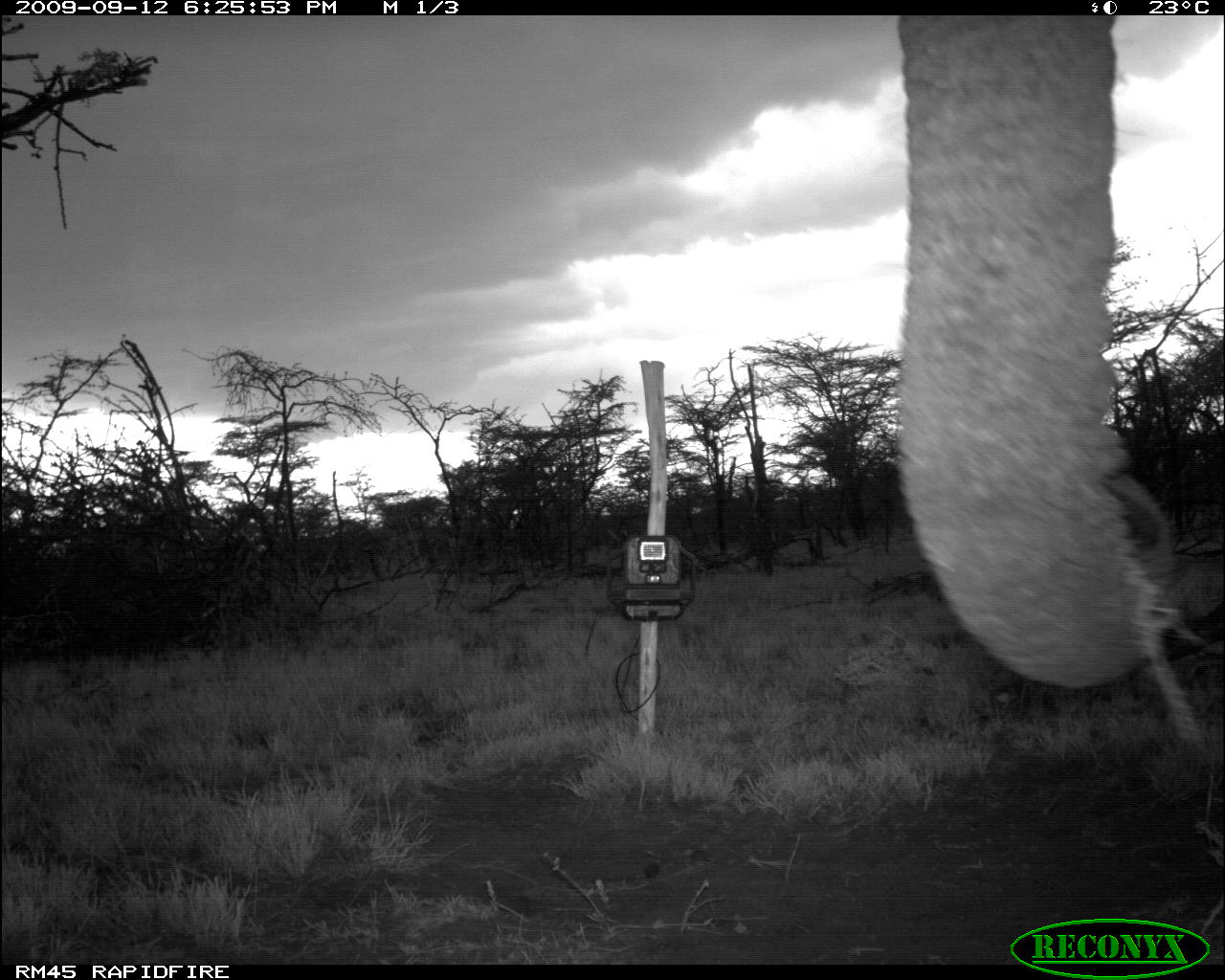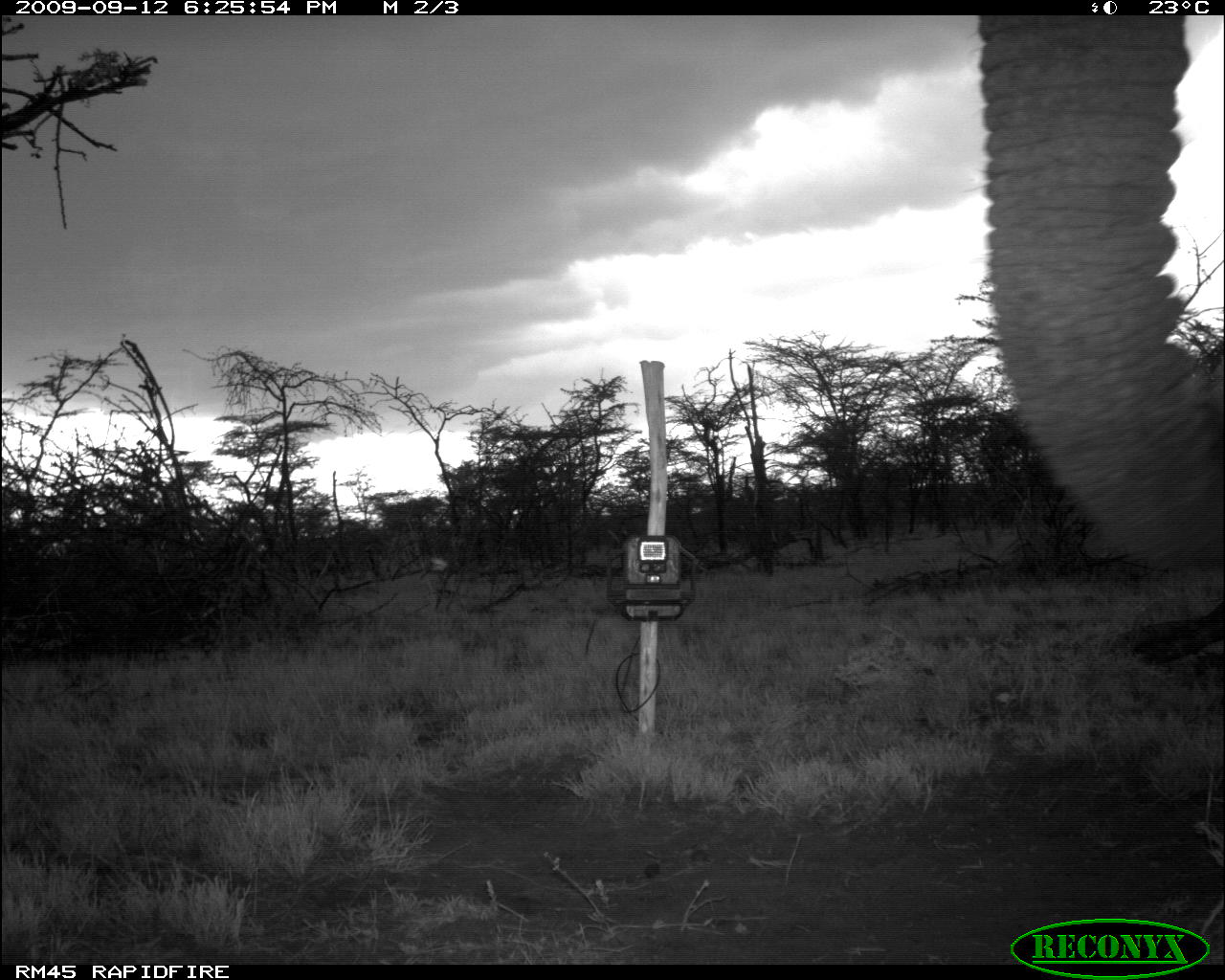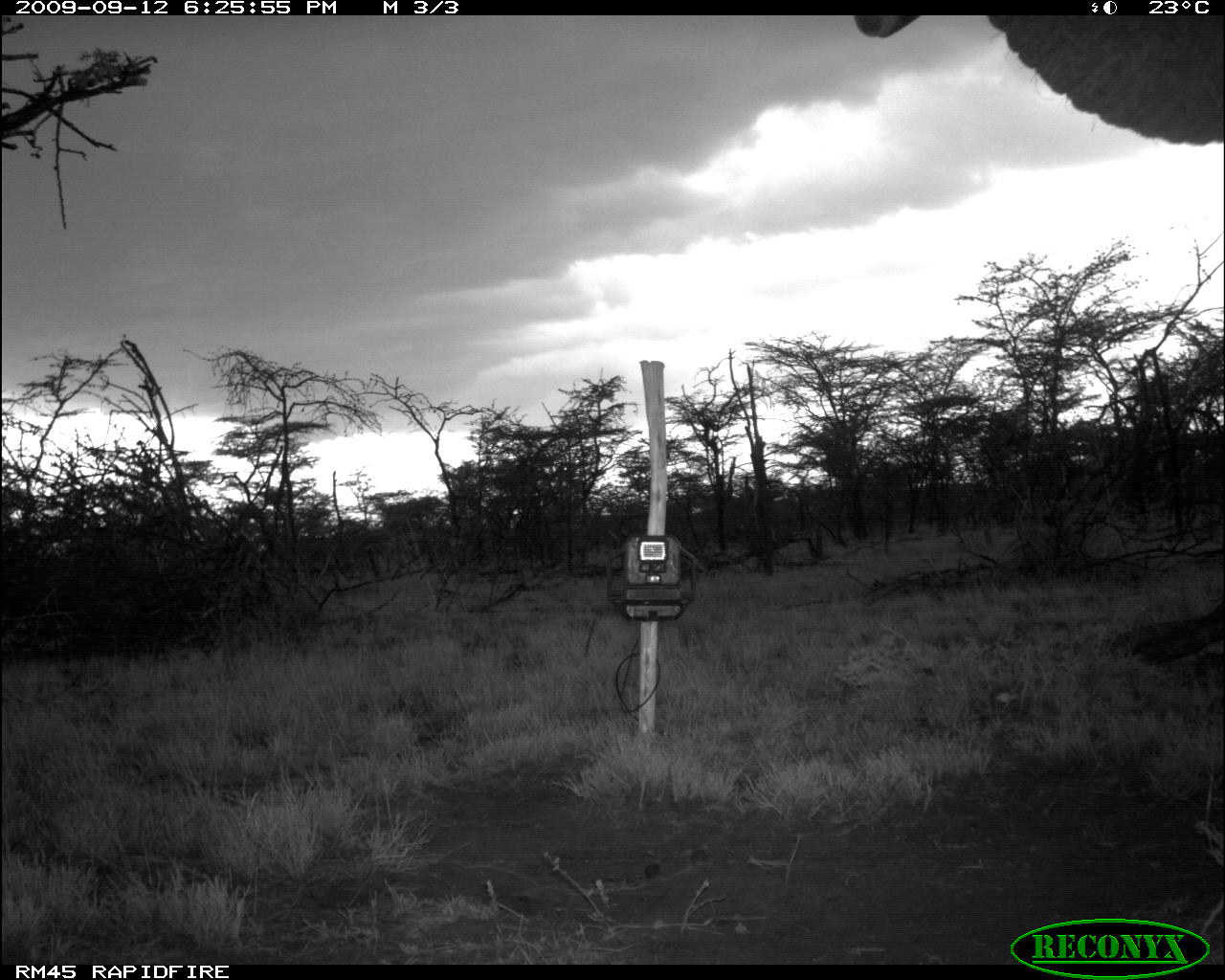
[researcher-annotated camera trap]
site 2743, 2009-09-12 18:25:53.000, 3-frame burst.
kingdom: Animalia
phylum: Chordata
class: Mammalia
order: Proboscidea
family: Elephantidae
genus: Loxodonta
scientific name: Loxodonta africana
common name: african bush elephant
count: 1